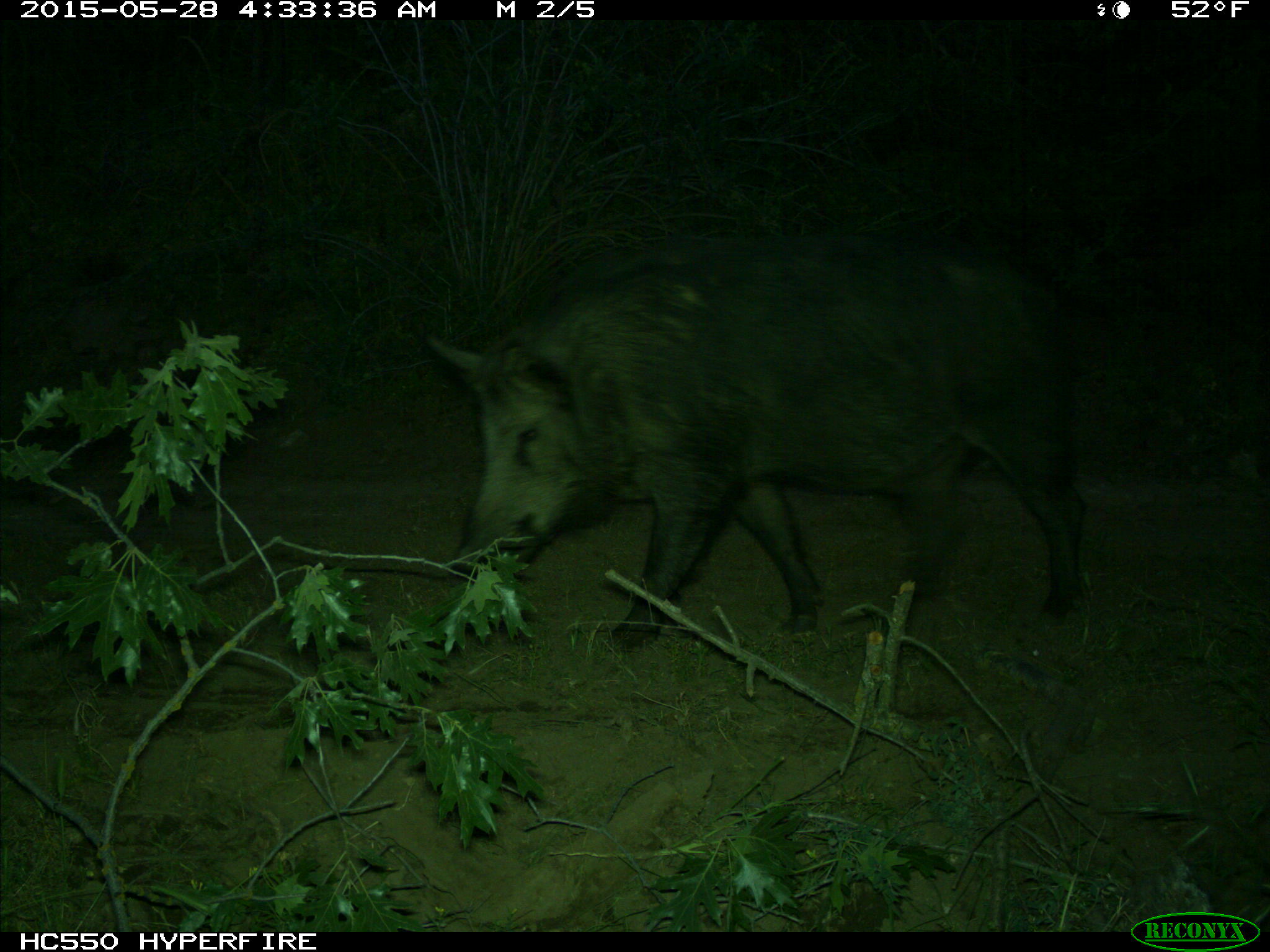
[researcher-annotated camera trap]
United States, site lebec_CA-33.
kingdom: Animalia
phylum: Chordata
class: Mammalia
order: Artiodactyla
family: Suidae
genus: Sus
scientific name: Sus scrofa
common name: wild boar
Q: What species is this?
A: Sus scrofa (wild boar).